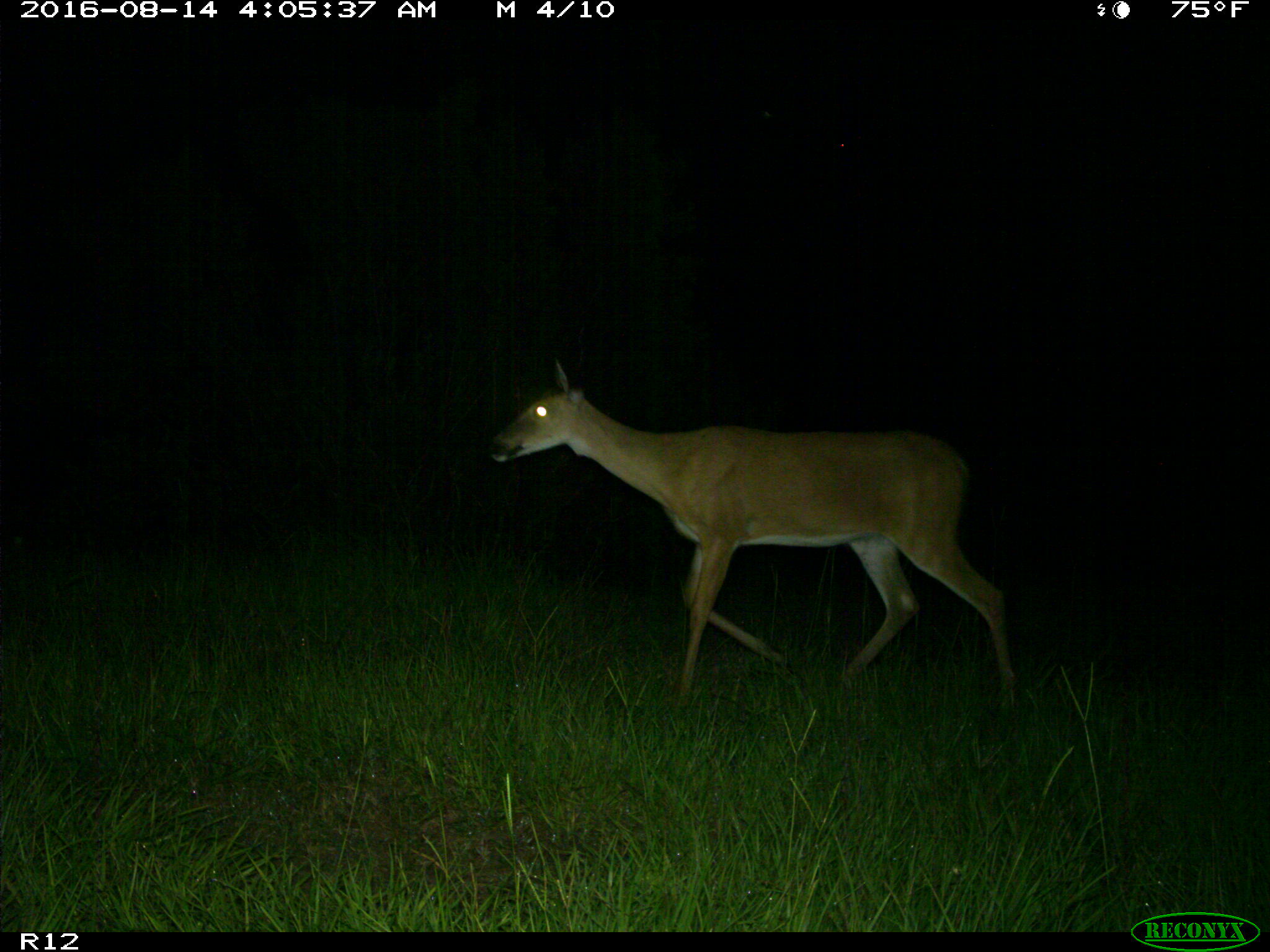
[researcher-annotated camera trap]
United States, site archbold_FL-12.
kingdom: Animalia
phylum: Chordata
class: Mammalia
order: Artiodactyla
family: Cervidae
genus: Odocoileus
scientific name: Odocoileus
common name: deer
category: unidentified deer